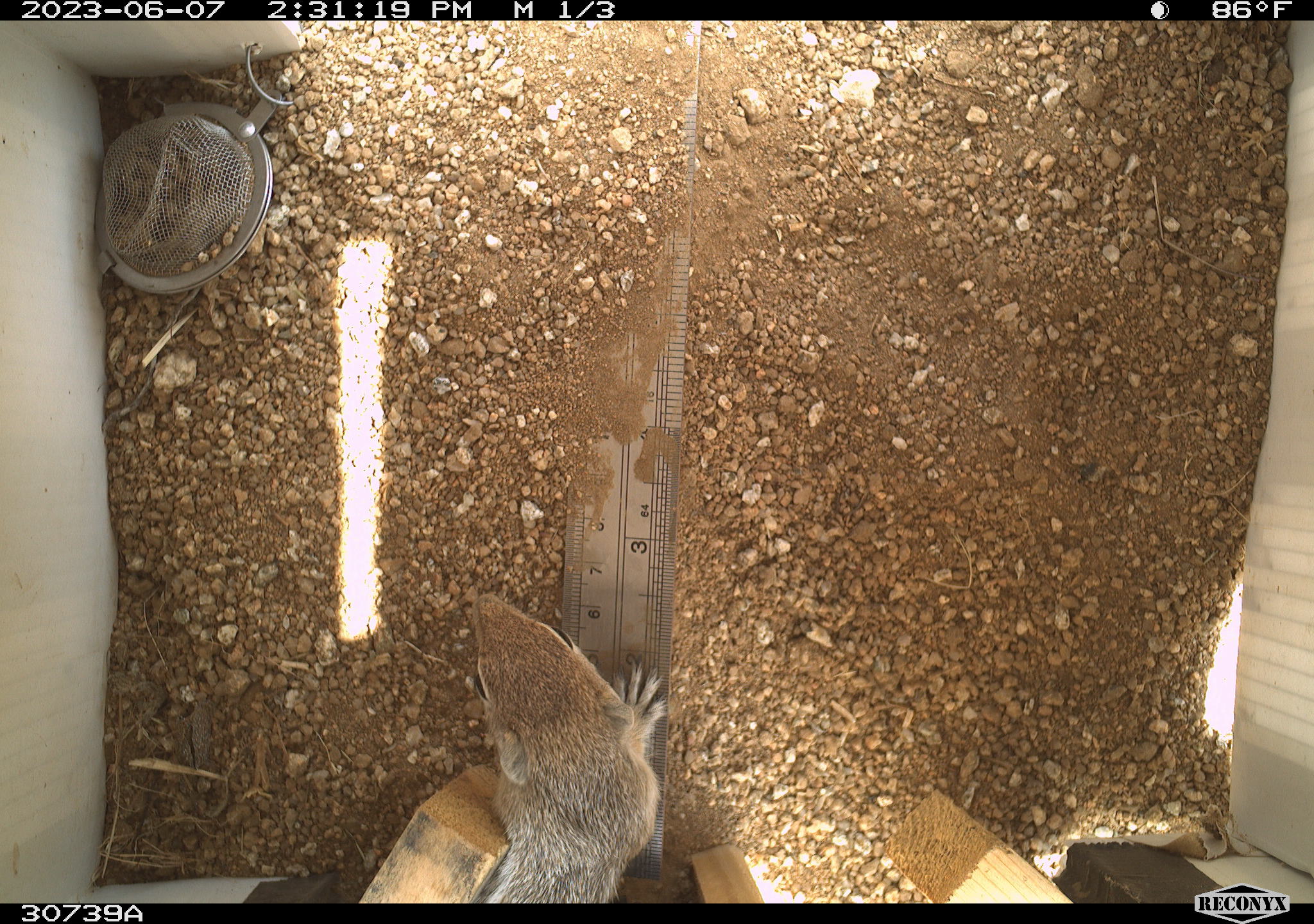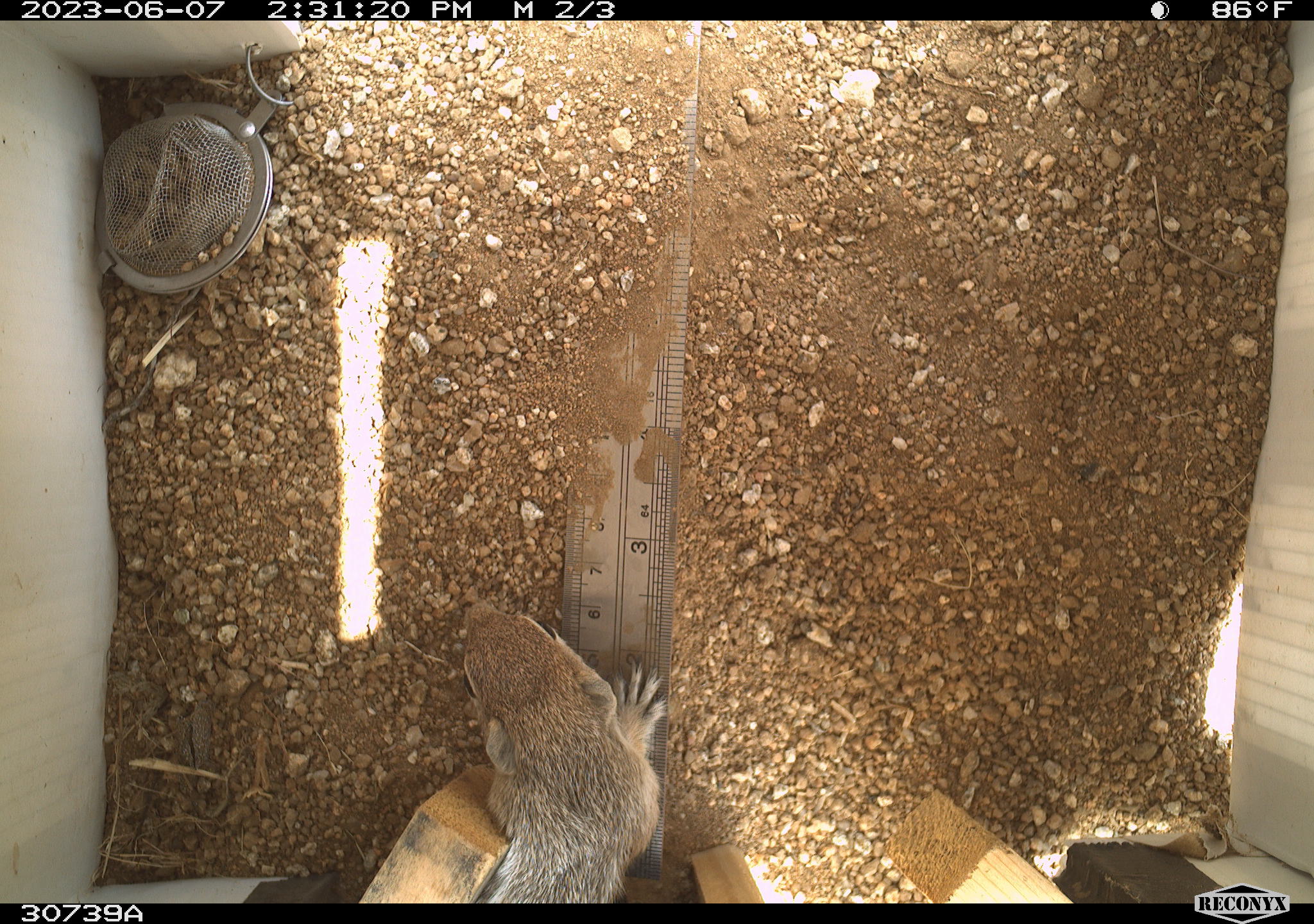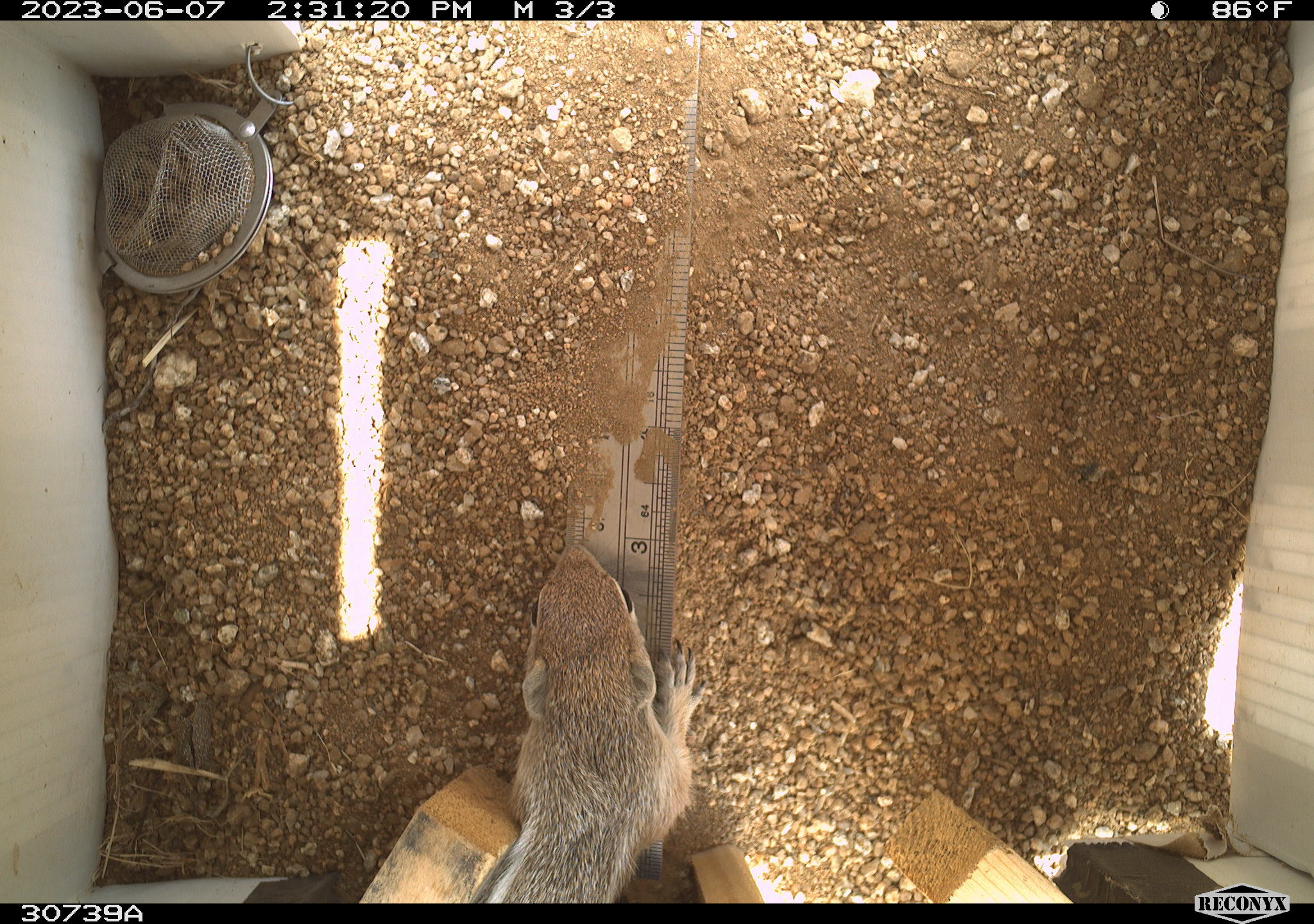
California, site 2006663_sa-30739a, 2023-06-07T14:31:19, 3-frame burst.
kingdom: Animalia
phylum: Chordata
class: Mammalia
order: Rodentia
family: Sciuridae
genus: Ammospermophilus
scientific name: Ammospermophilus leucurus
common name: white-tailed antelope squirrel